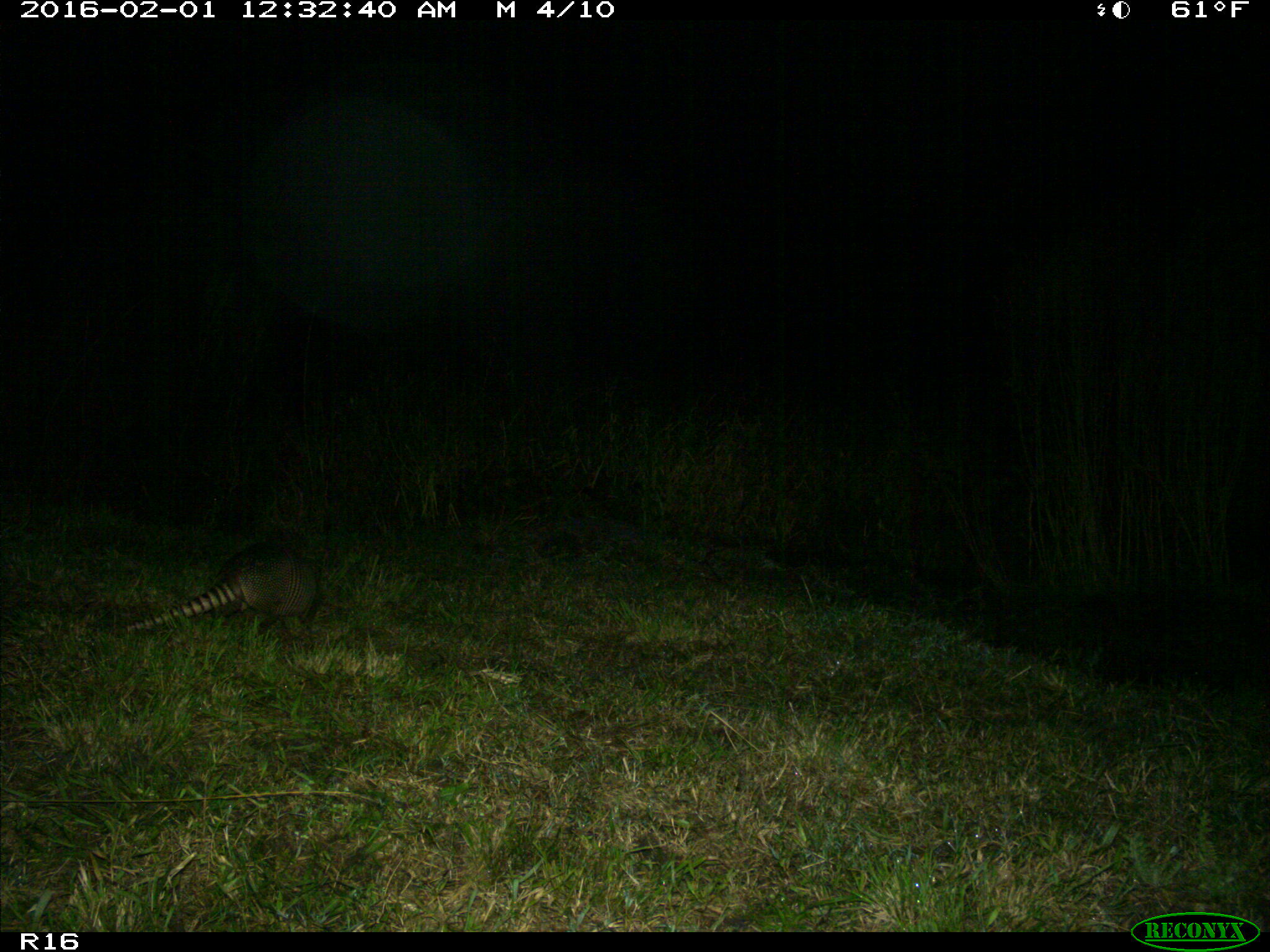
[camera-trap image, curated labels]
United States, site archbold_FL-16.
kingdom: Animalia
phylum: Chordata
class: Mammalia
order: Cingulata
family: Dasypodidae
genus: Dasypus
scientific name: Dasypus novemcinctus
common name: nine-banded armadillo